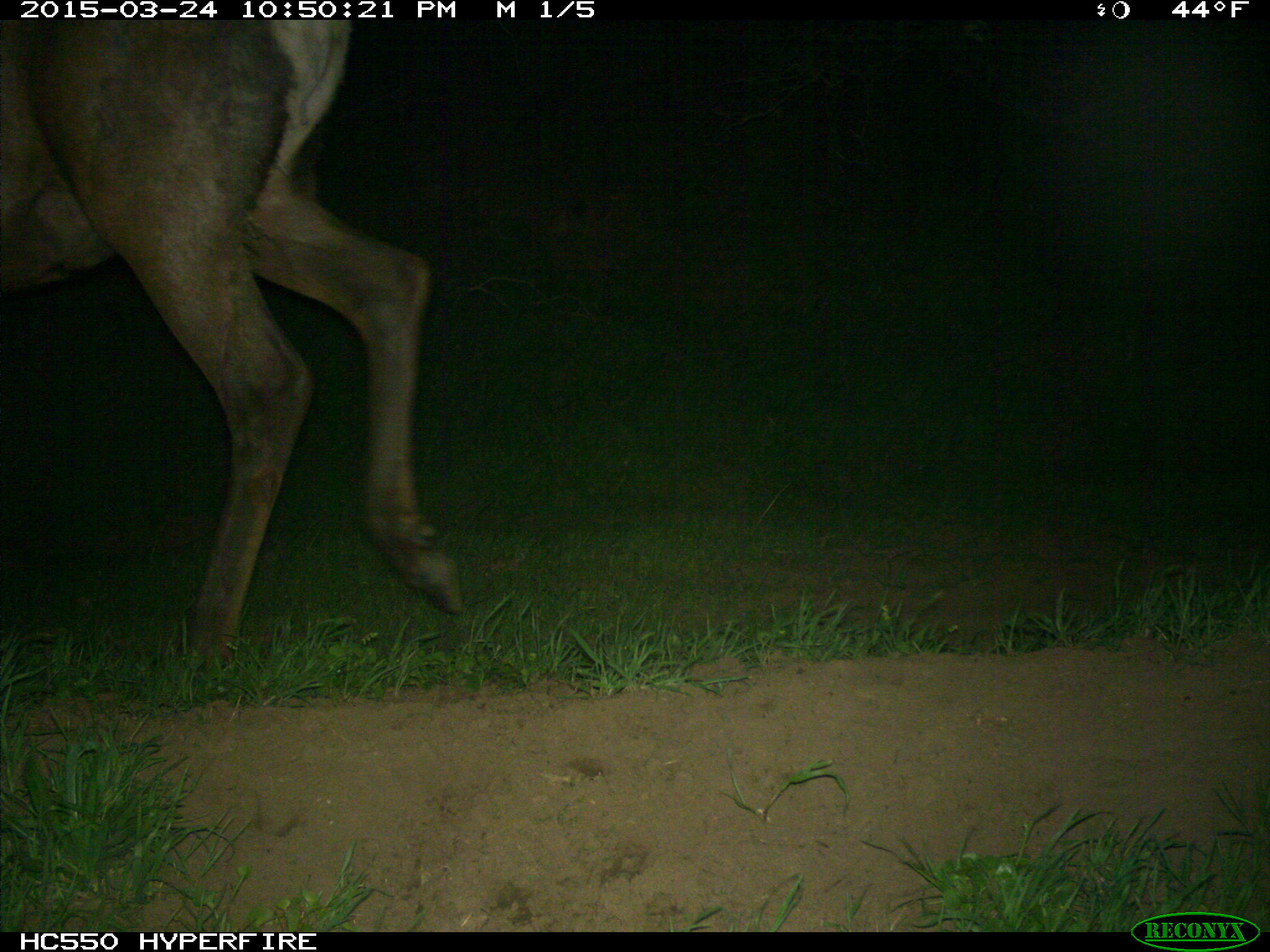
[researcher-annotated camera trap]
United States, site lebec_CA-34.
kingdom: Animalia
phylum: Chordata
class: Mammalia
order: Artiodactyla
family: Cervidae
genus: Cervus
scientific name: Cervus canadensis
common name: elk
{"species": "Cervus canadensis (elk)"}